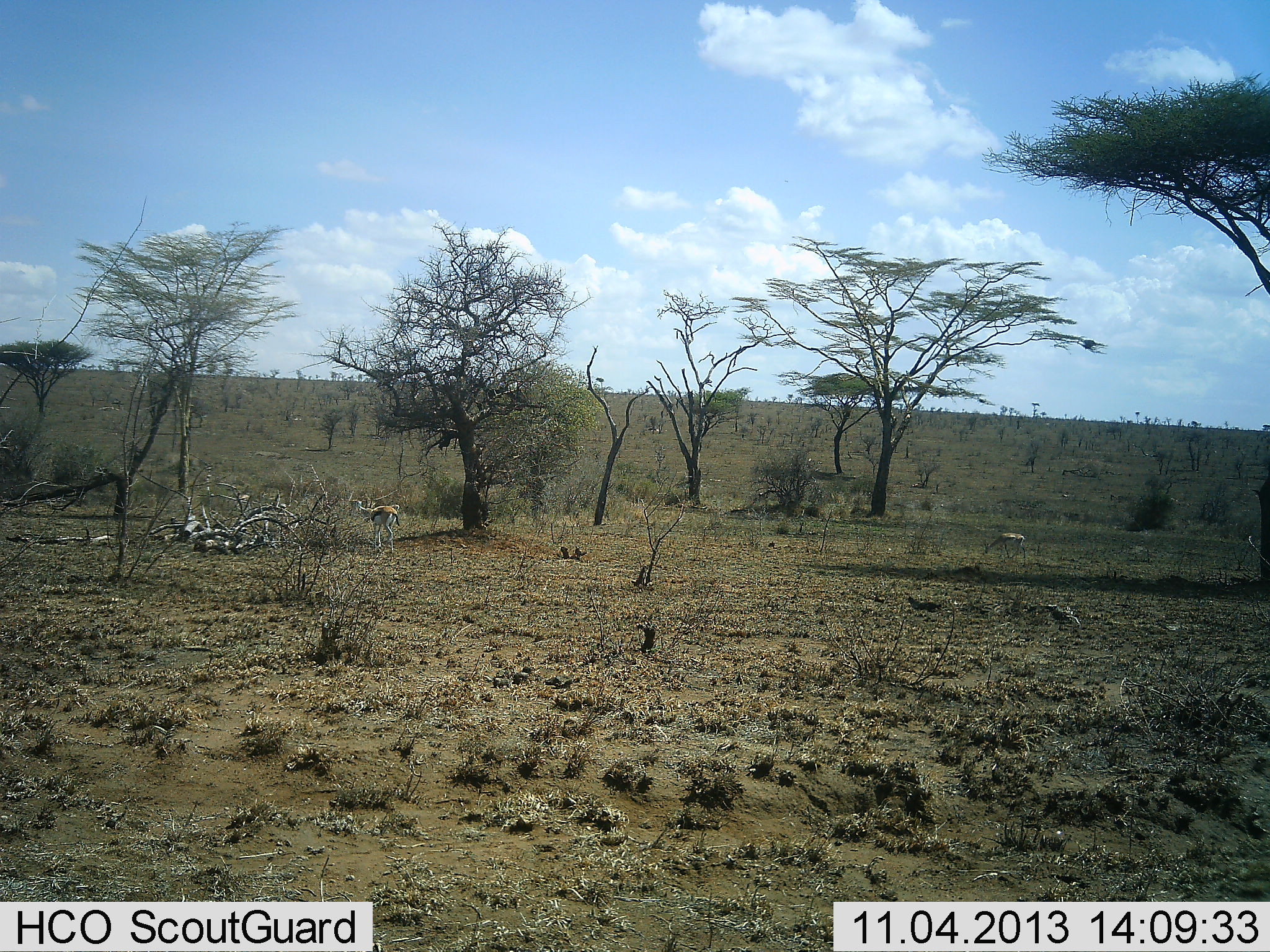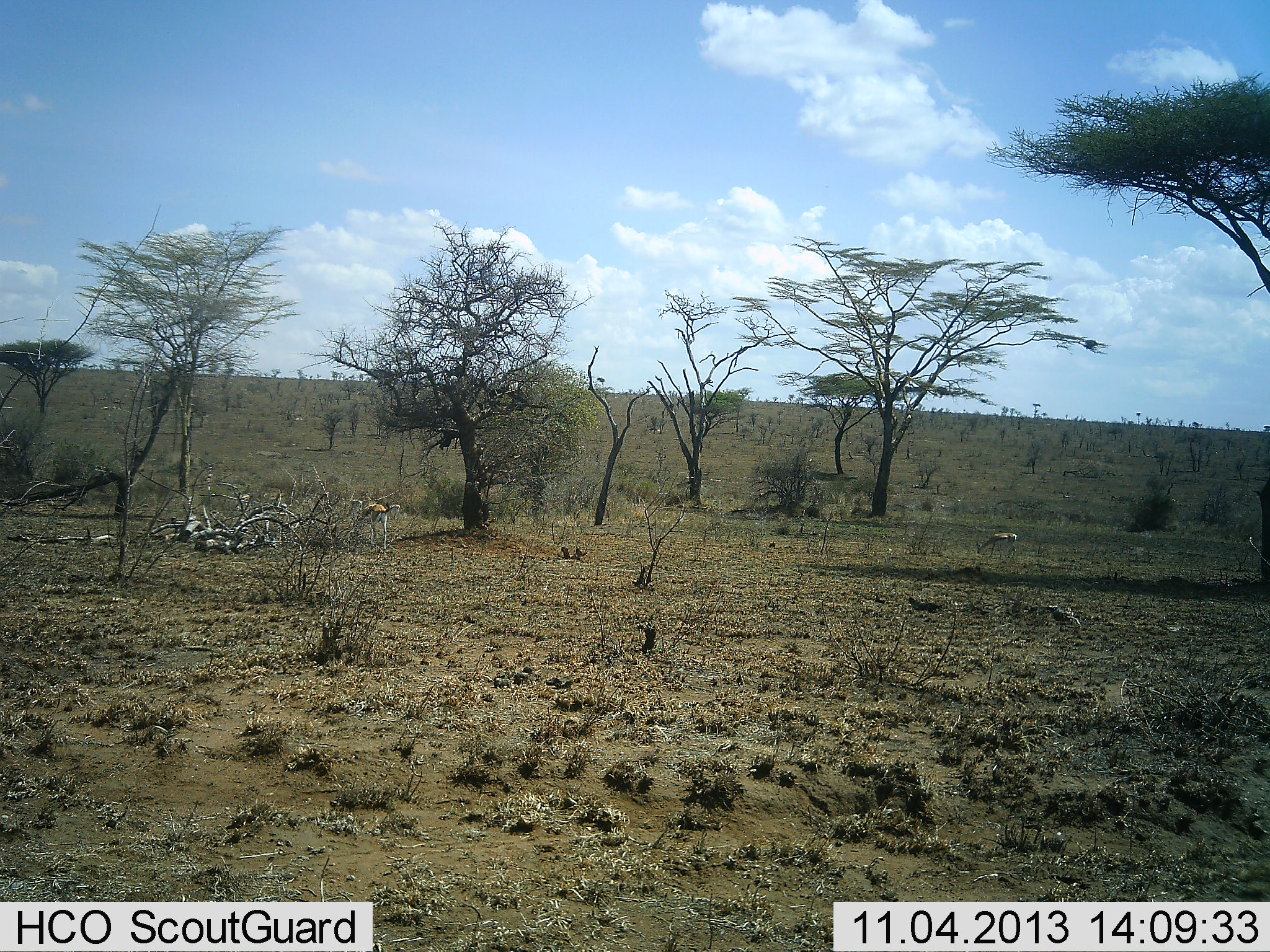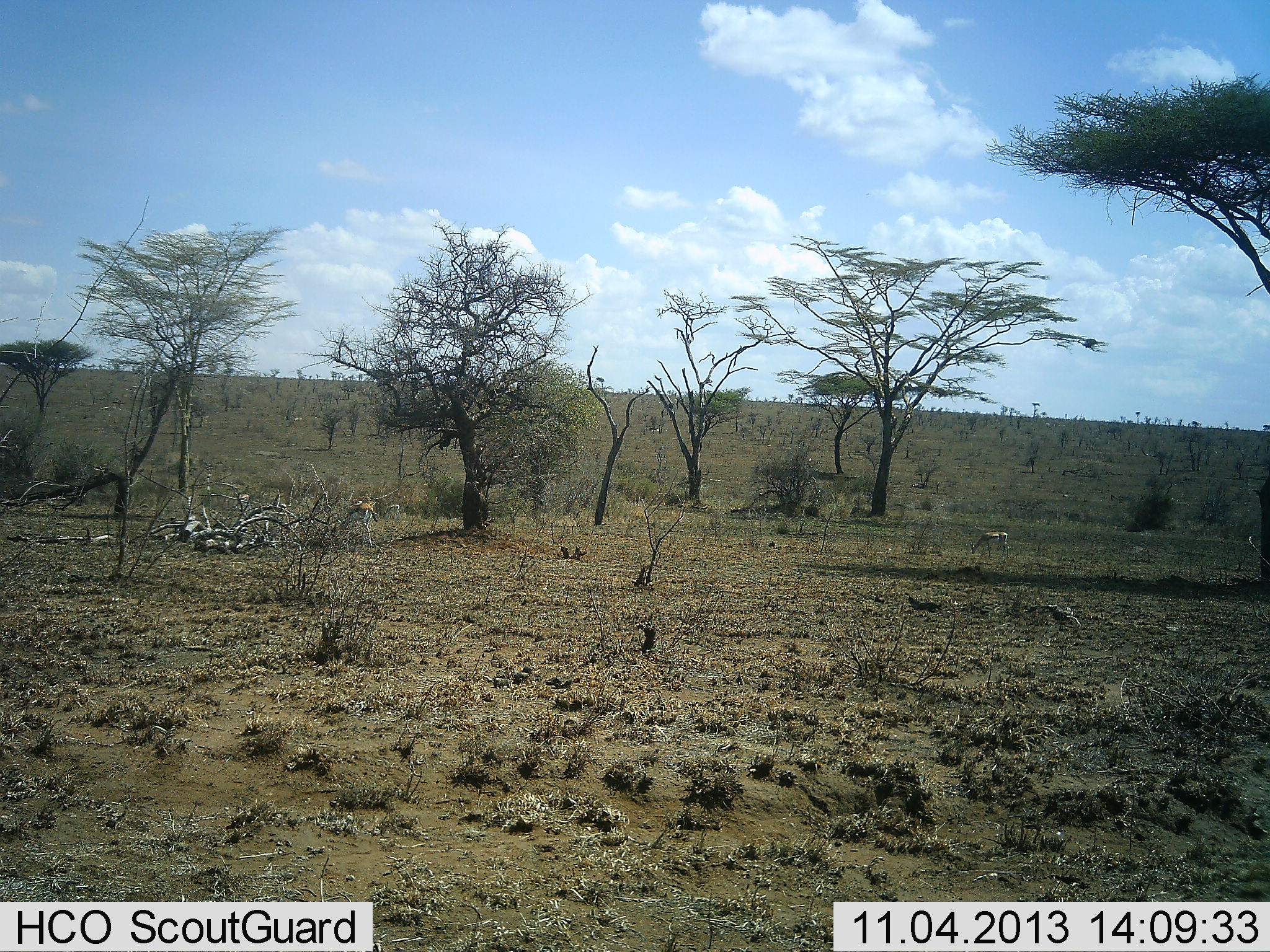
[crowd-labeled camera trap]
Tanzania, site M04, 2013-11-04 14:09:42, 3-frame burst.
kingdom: Animalia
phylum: Chordata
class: Mammalia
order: Artiodactyla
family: Bovidae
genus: Eudorcas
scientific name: Eudorcas thomsonii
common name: thomson's gazelle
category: gazellethomsons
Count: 2.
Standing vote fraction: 36%.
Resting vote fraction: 0%.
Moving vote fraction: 36%.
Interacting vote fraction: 0%.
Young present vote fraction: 0%.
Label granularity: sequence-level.